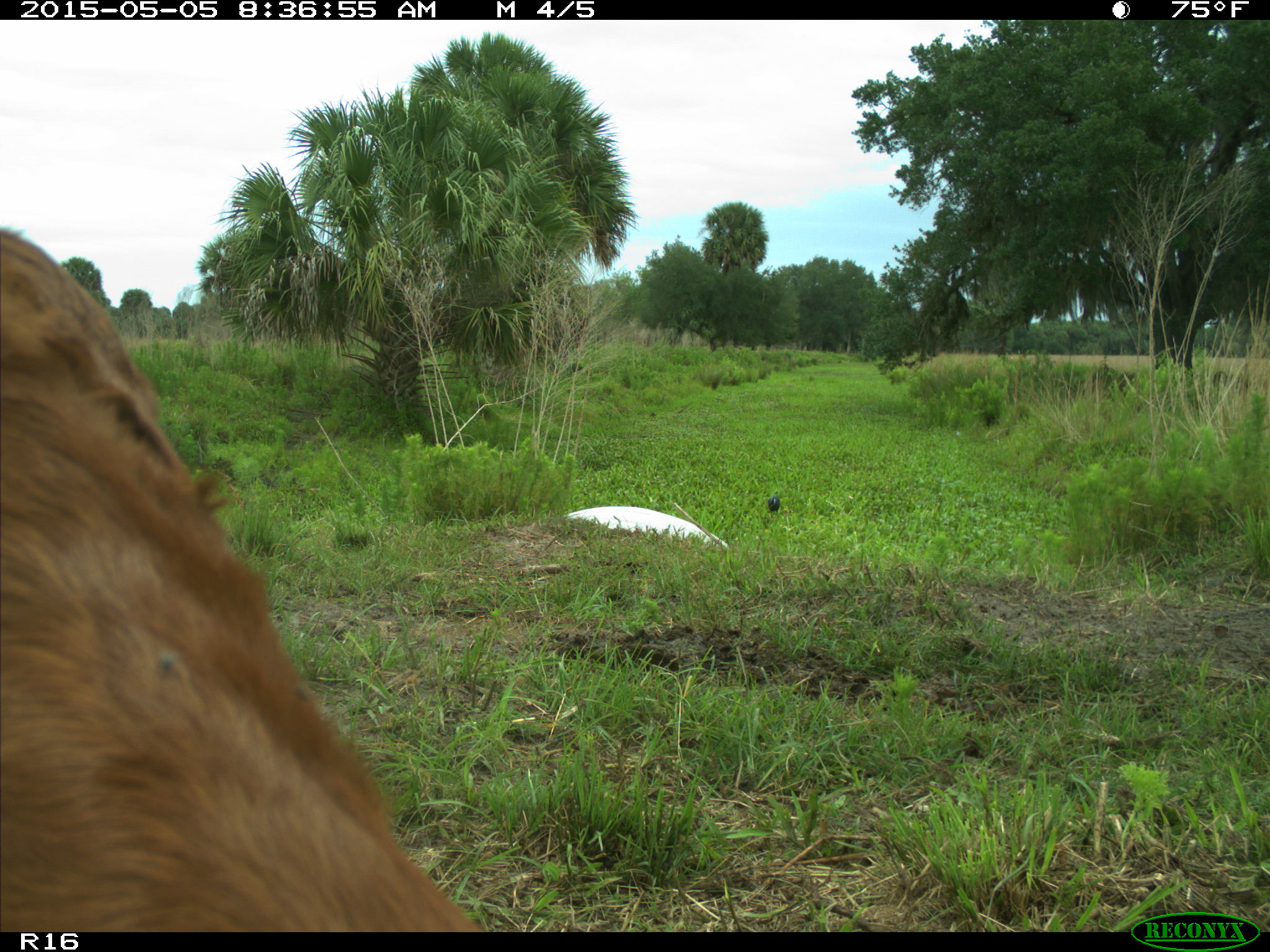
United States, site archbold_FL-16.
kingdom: Animalia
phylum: Chordata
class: Mammalia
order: Artiodactyla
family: Bovidae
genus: Bos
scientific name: Bos taurus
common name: domestic cow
Bos taurus (domestic cow).